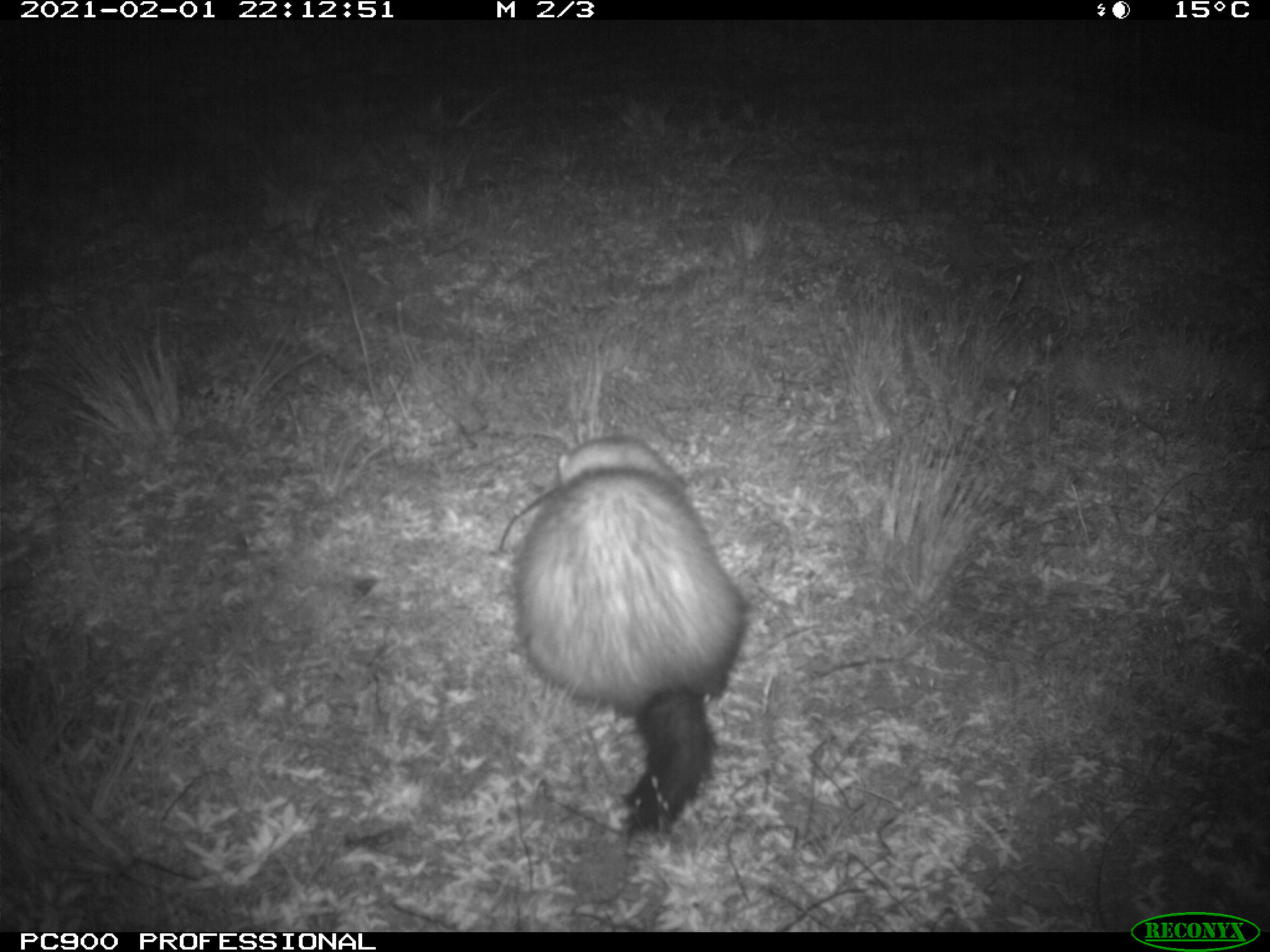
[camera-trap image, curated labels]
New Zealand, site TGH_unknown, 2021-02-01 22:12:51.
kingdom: Animalia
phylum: Chordata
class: Mammalia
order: Carnivora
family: Mustelidae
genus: Mustela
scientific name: Mustela furo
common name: ferret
Ferret (Mustela furo).